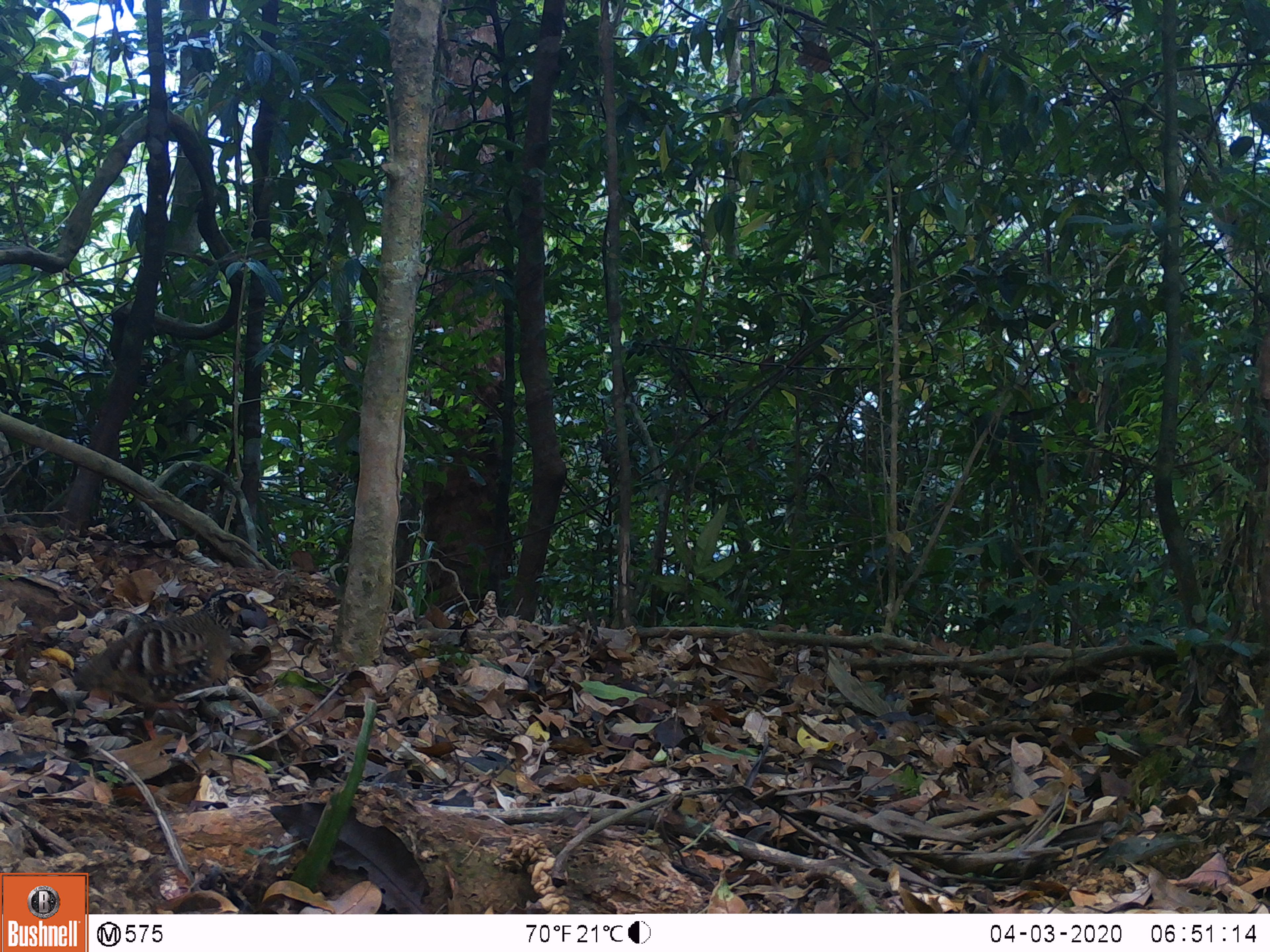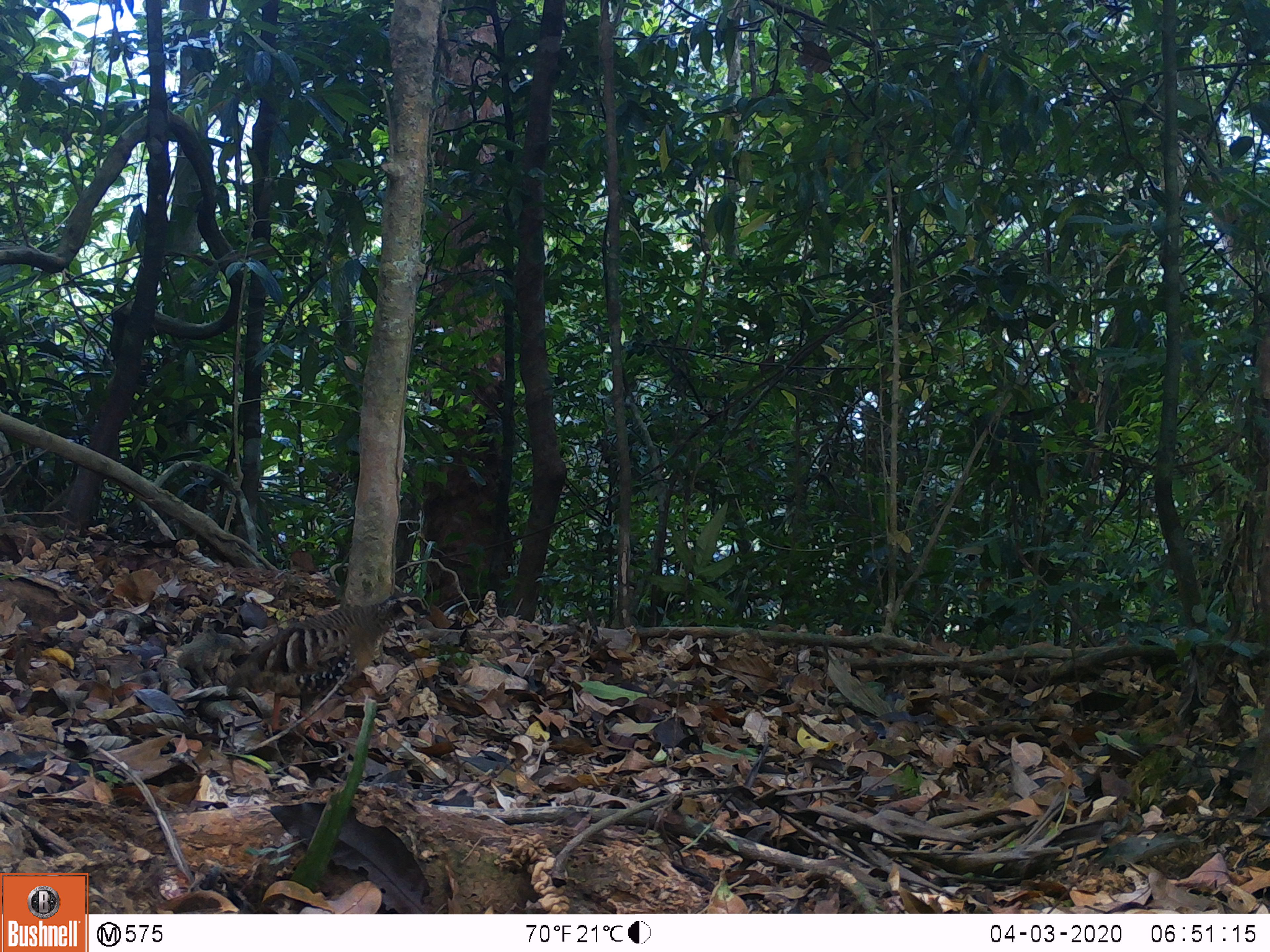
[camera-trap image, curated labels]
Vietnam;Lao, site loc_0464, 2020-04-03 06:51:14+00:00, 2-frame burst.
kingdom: Animalia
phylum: Chordata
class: Aves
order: Galliformes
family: Phasianidae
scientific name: Phasianidae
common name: partridge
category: unidentified partridge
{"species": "unidentified partridge (partridge) (Phasianidae)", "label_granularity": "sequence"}